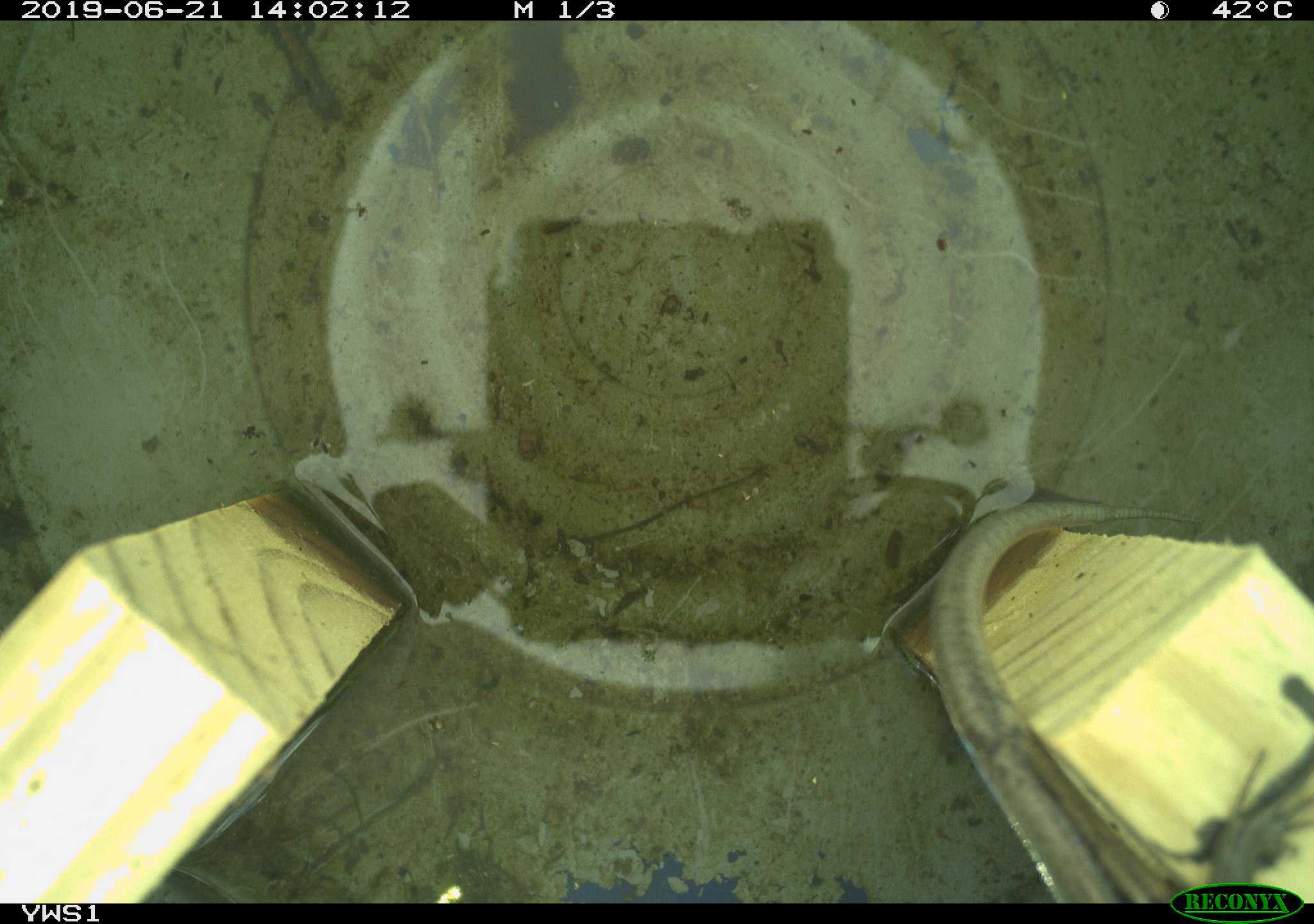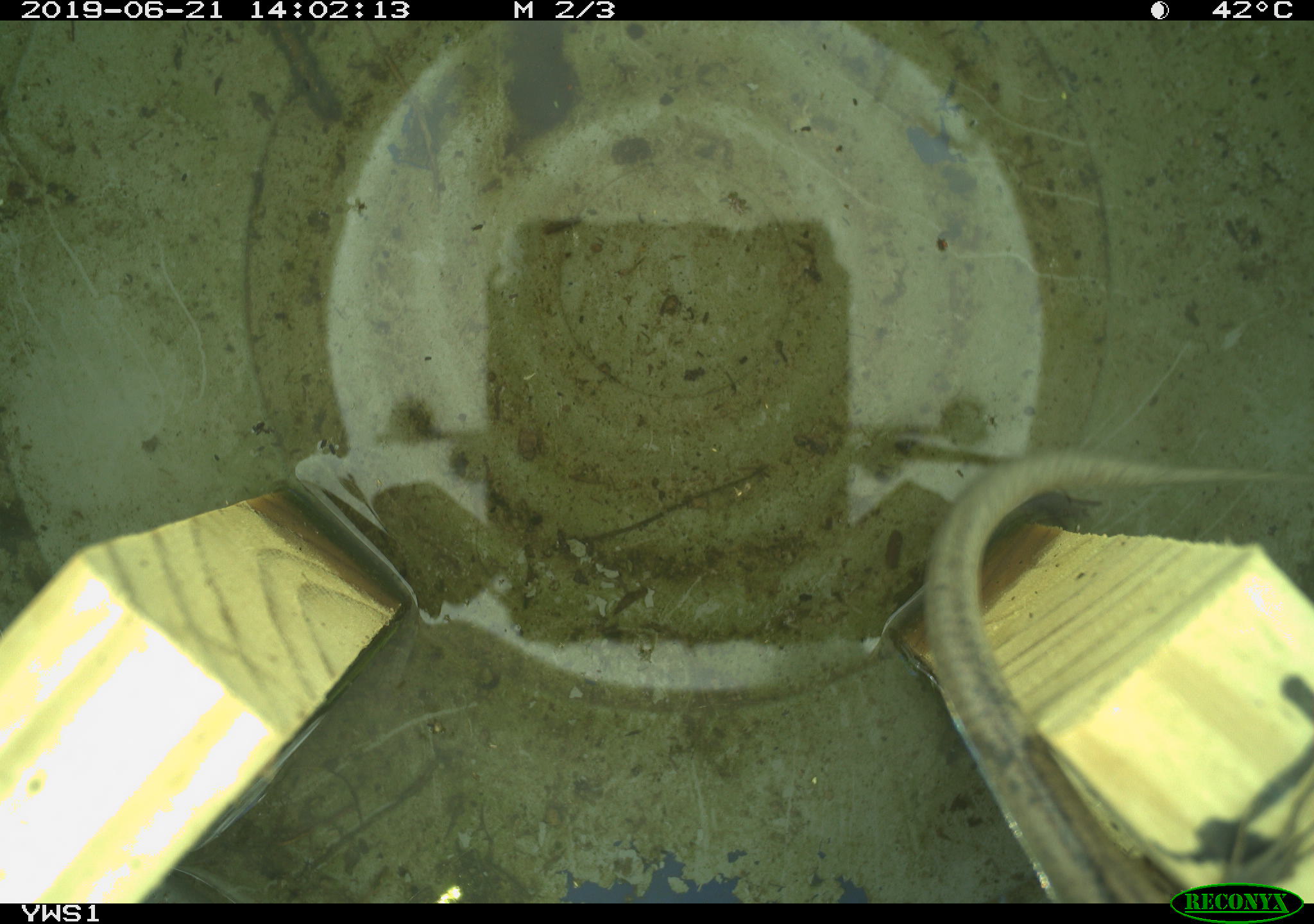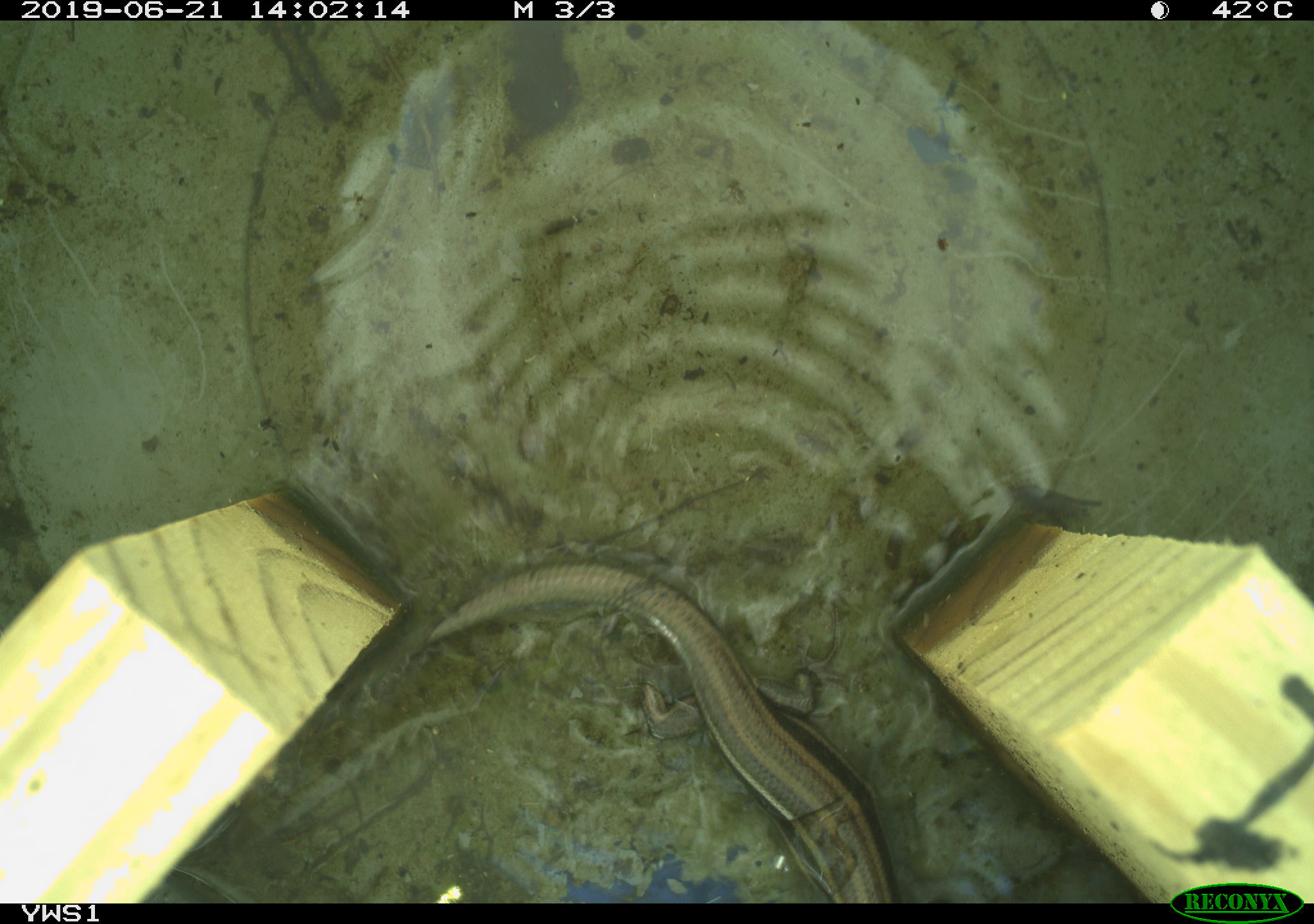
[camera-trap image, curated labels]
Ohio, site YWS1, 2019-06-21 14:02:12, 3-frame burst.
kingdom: Animalia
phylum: Chordata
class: Reptilia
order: Squamata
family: Scincidae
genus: Plestiodon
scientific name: Plestiodon fasciatus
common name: common five-lined skink